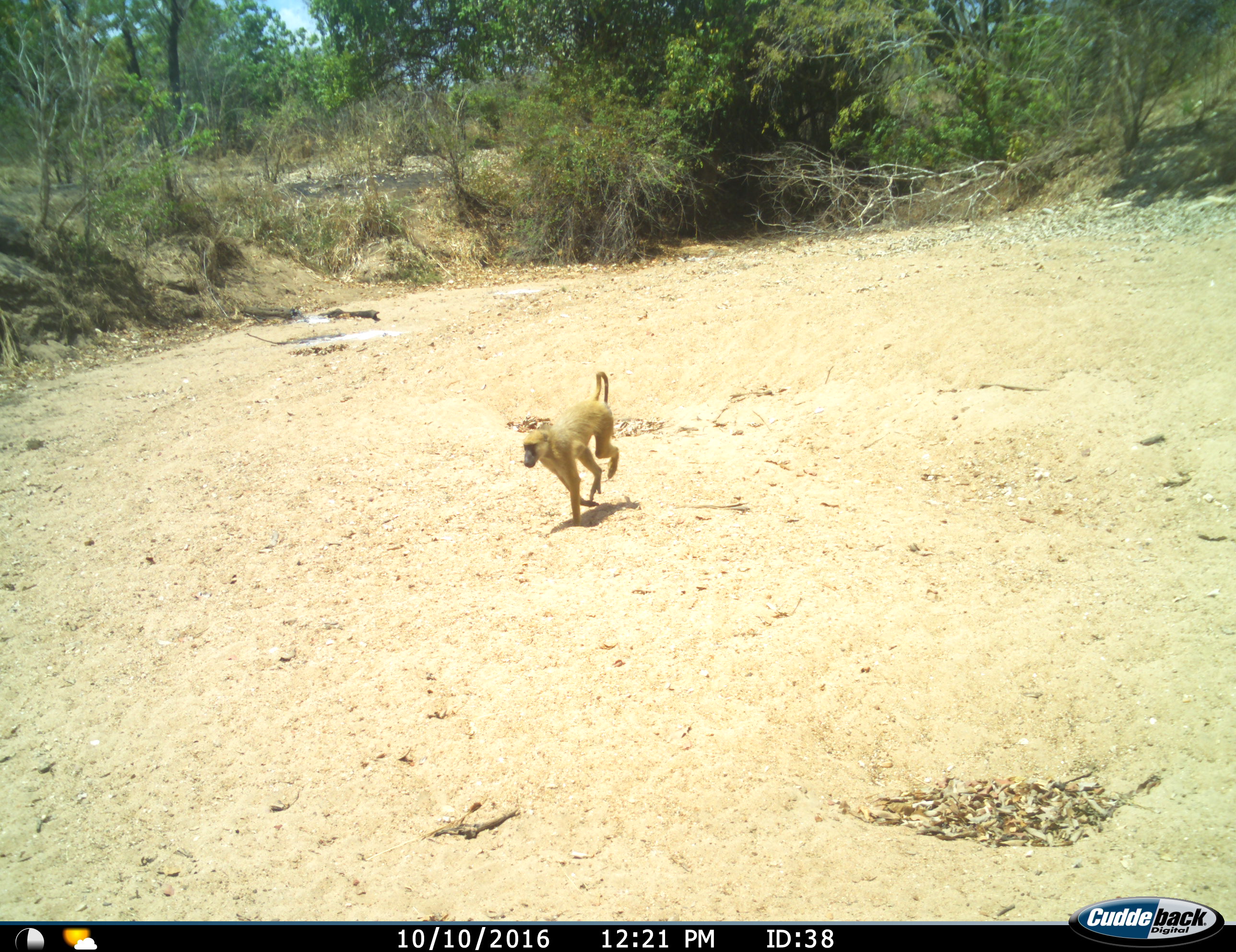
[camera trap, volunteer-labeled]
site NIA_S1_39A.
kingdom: Animalia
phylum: Chordata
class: Mammalia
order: Primates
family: Cercopithecidae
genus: Papio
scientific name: Papio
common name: baboon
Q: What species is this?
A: Baboon (Papio).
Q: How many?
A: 1.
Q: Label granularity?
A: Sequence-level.